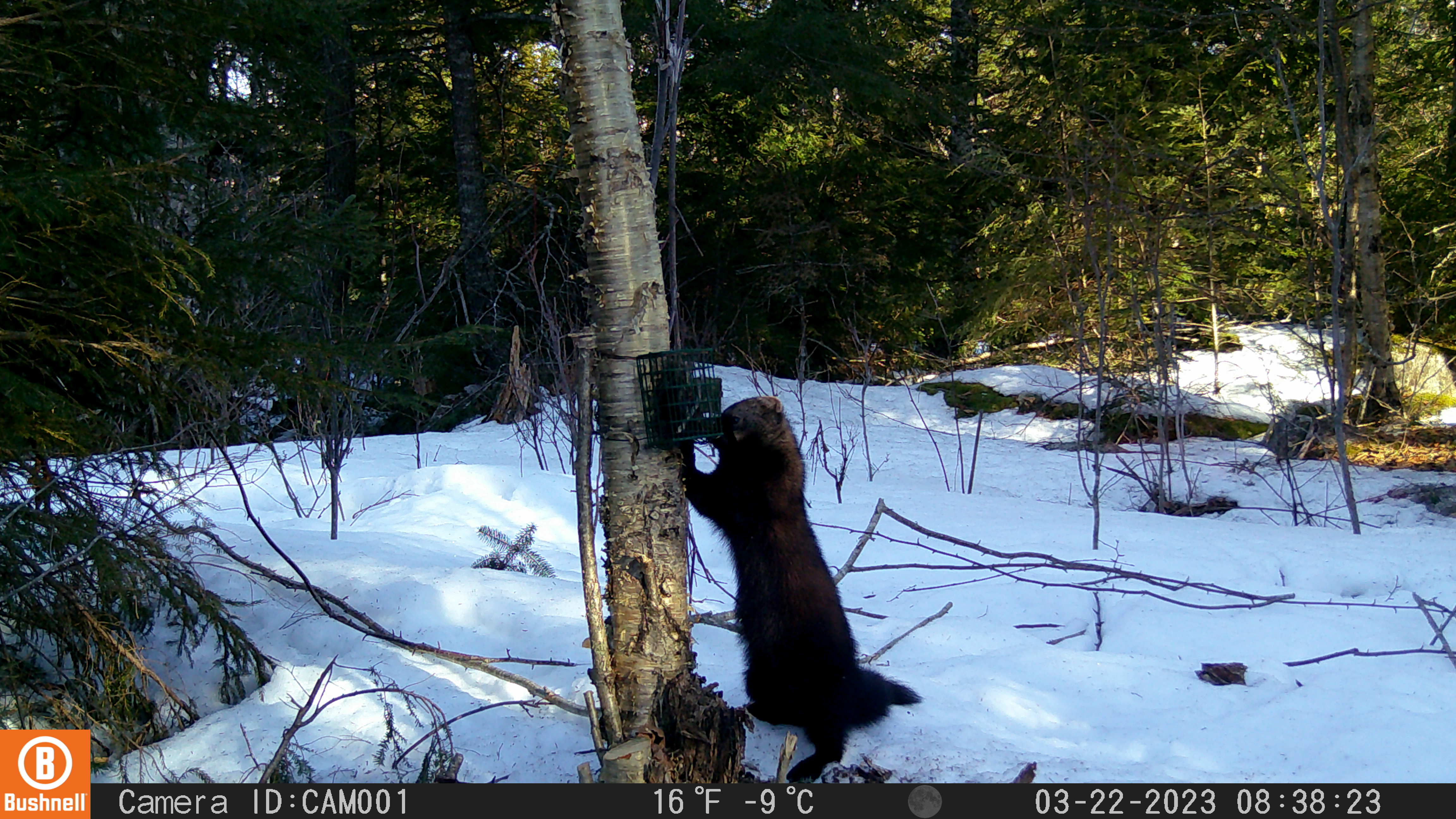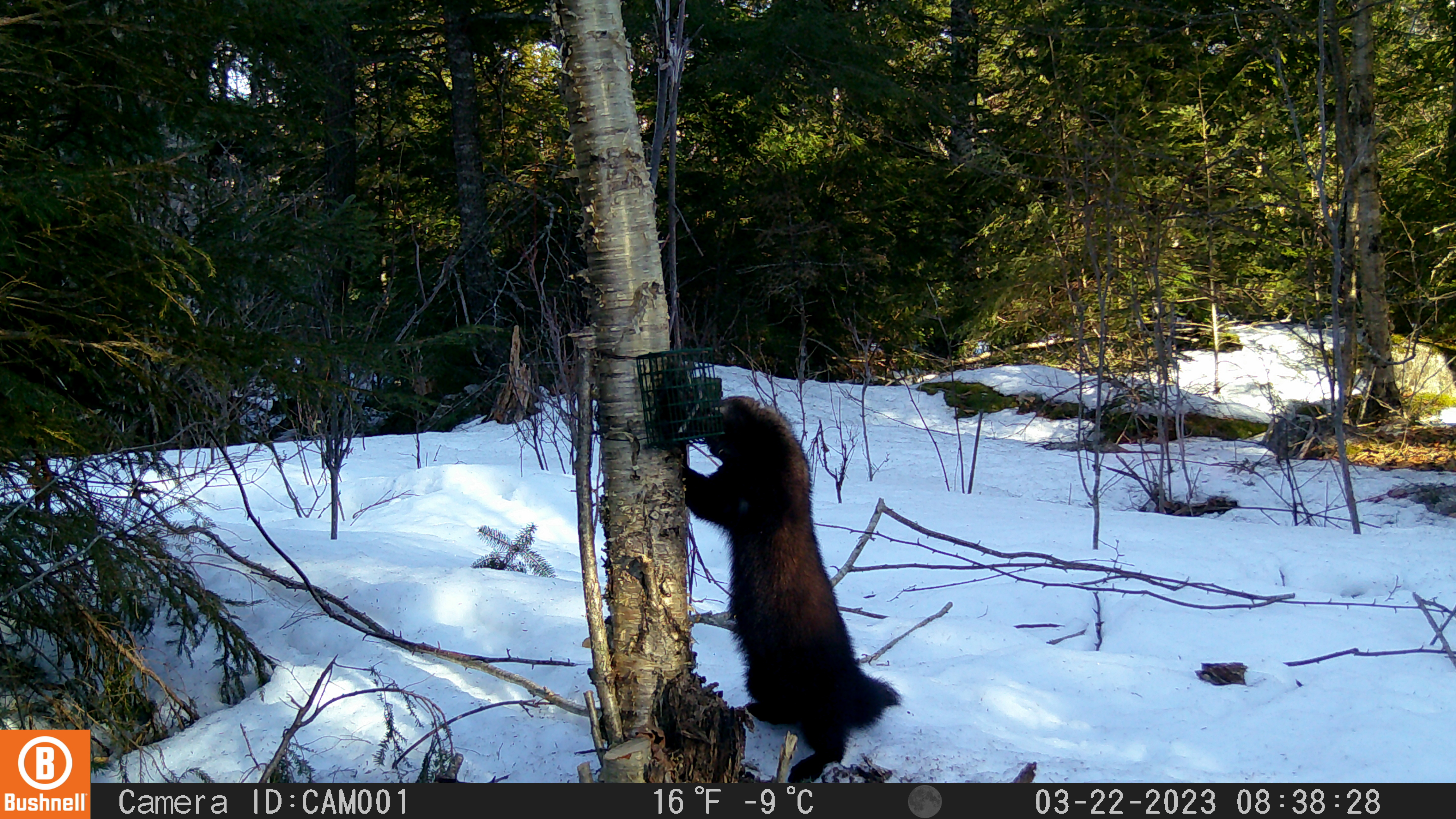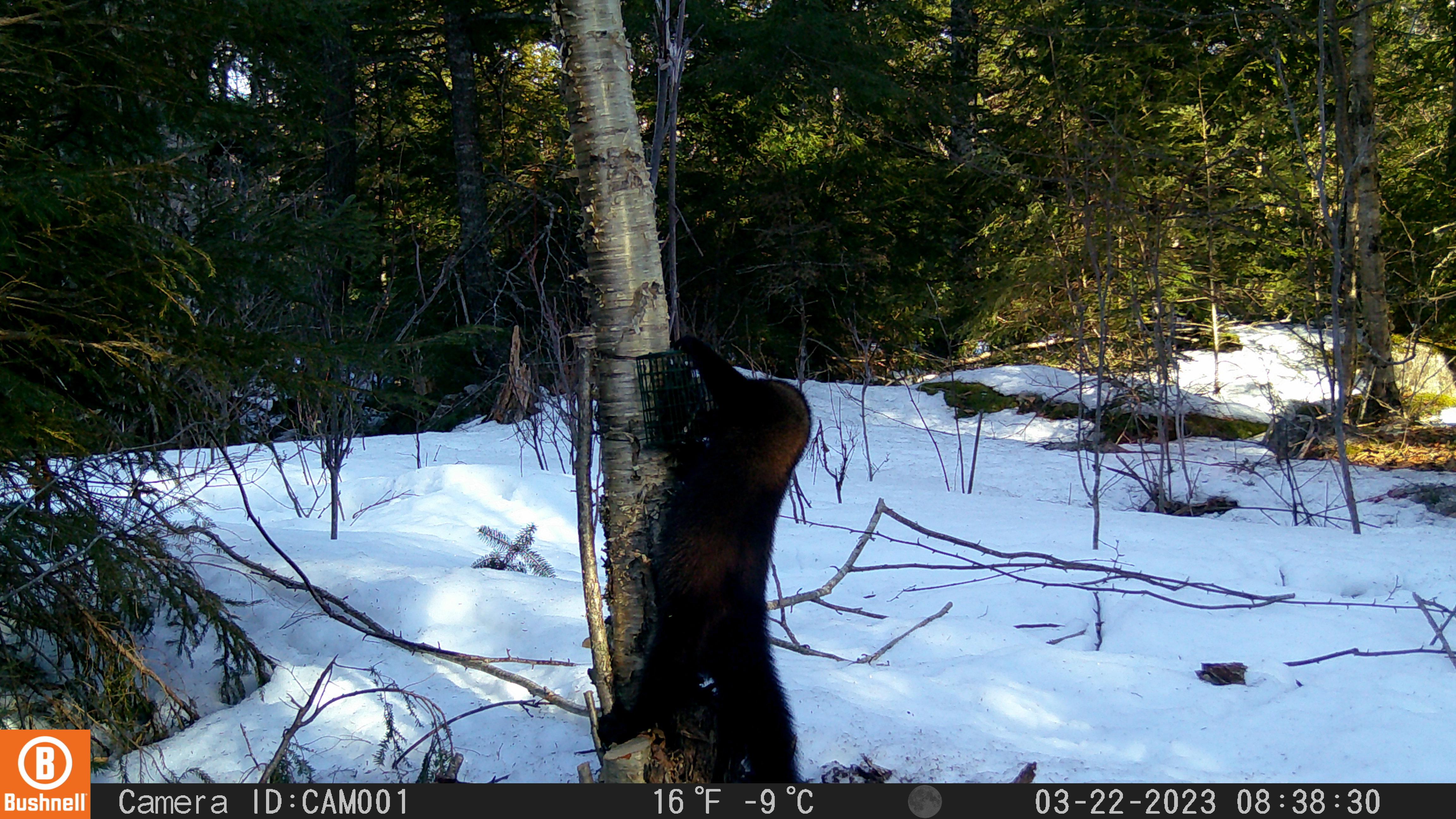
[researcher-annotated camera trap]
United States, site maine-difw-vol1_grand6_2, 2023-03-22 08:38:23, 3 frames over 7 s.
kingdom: Animalia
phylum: Chordata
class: Mammalia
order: Carnivora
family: Mustelidae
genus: Pekania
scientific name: Pekania pennanti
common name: fisher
Fisher (Pekania pennanti).